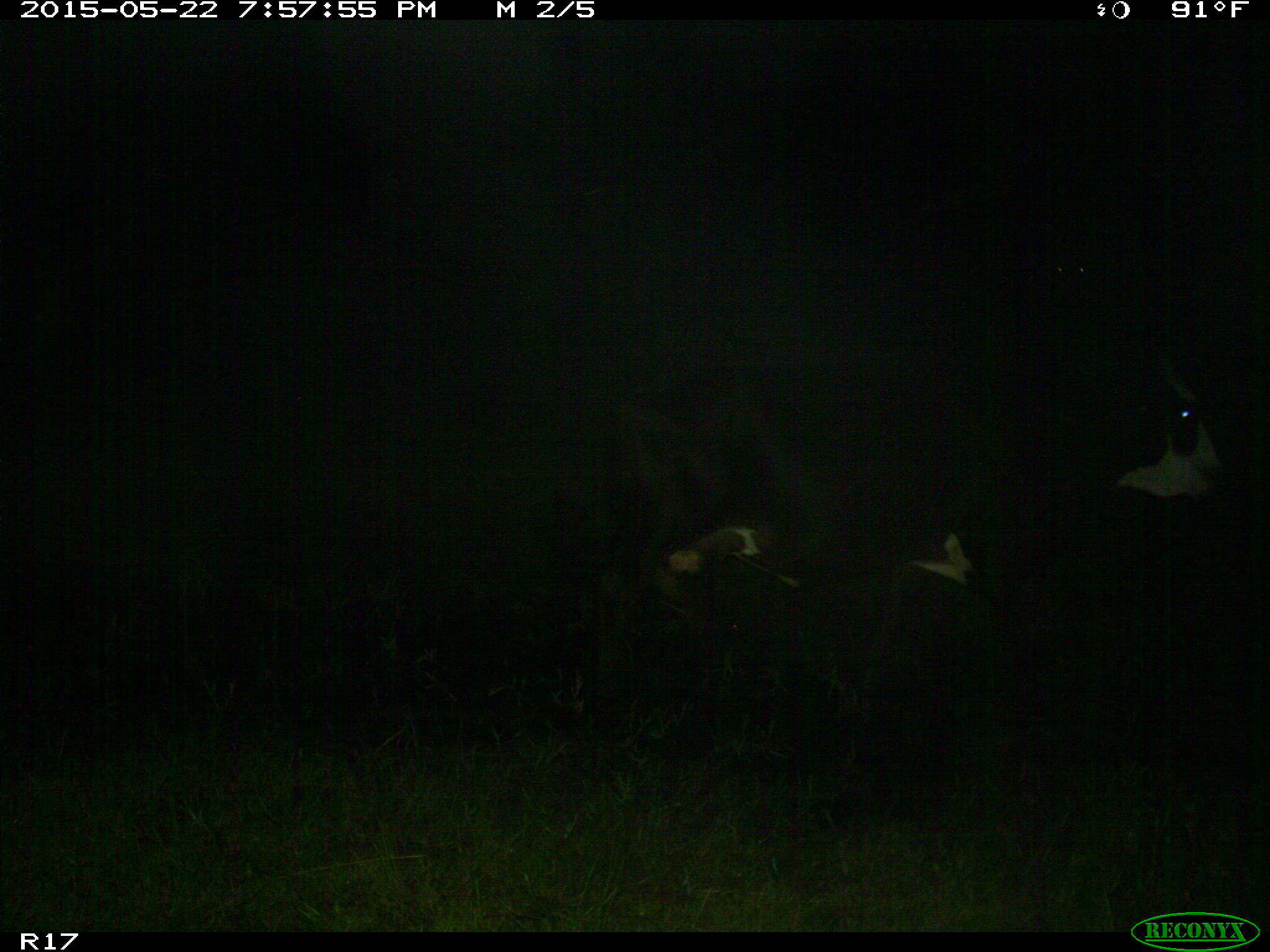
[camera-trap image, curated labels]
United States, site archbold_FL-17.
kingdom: Animalia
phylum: Chordata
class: Mammalia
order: Artiodactyla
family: Bovidae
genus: Bos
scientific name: Bos taurus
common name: domestic cow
Bos taurus (domestic cow).